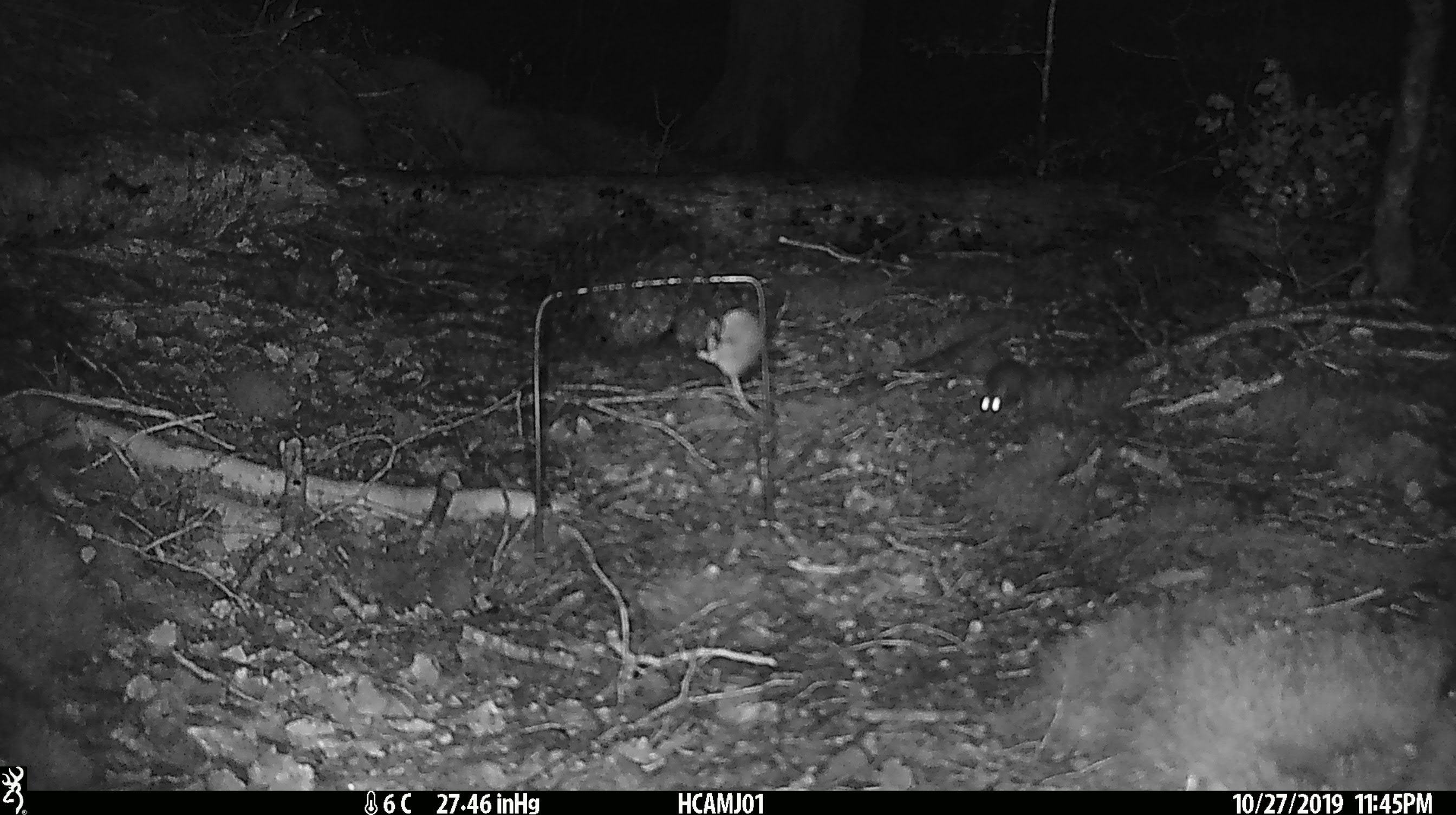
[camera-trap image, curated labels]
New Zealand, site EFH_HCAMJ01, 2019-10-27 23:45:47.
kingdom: Animalia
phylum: Chordata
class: Mammalia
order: Rodentia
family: Muridae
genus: Mus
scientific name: Mus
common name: mouse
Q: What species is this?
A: Mouse (Mus).